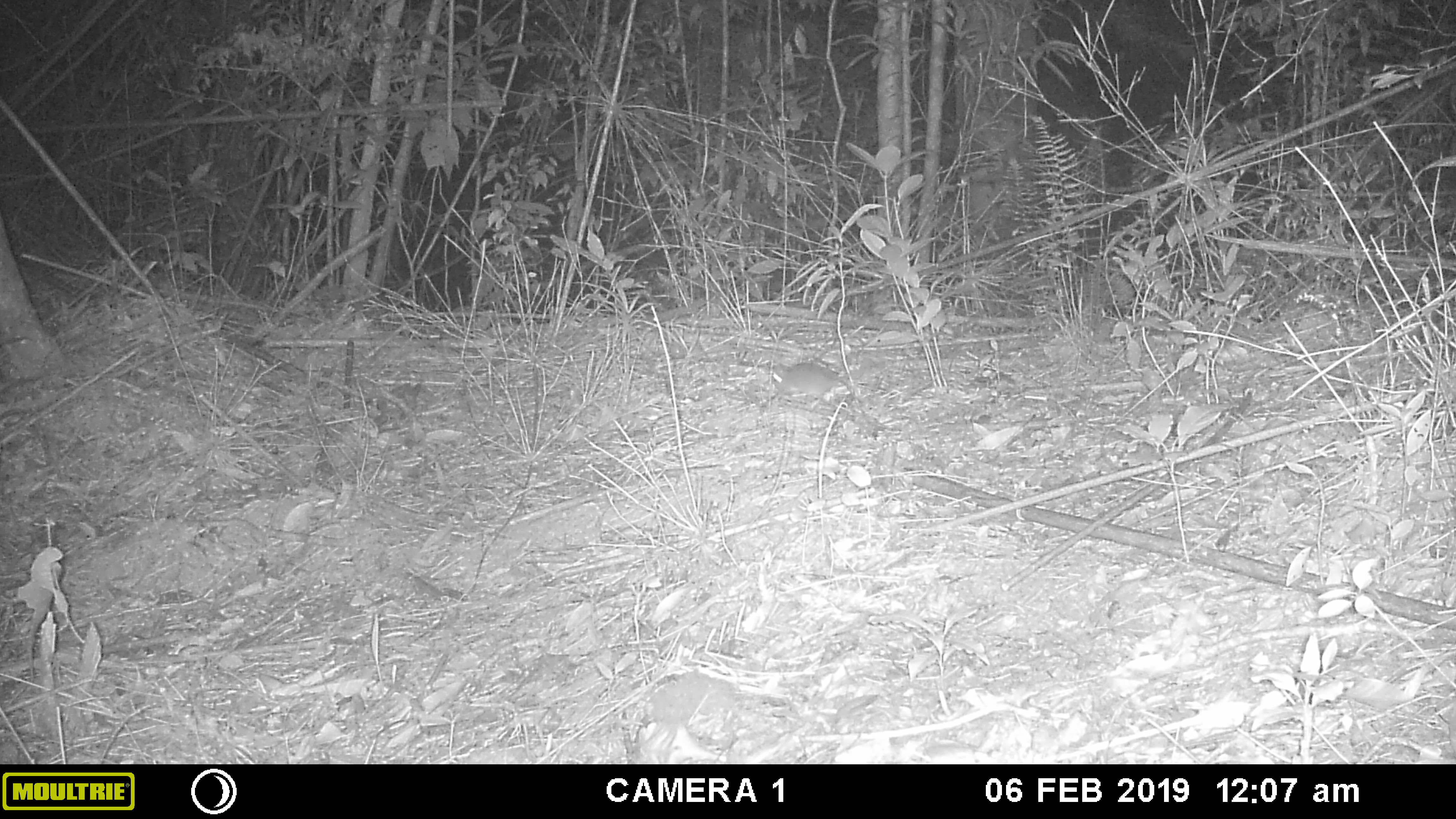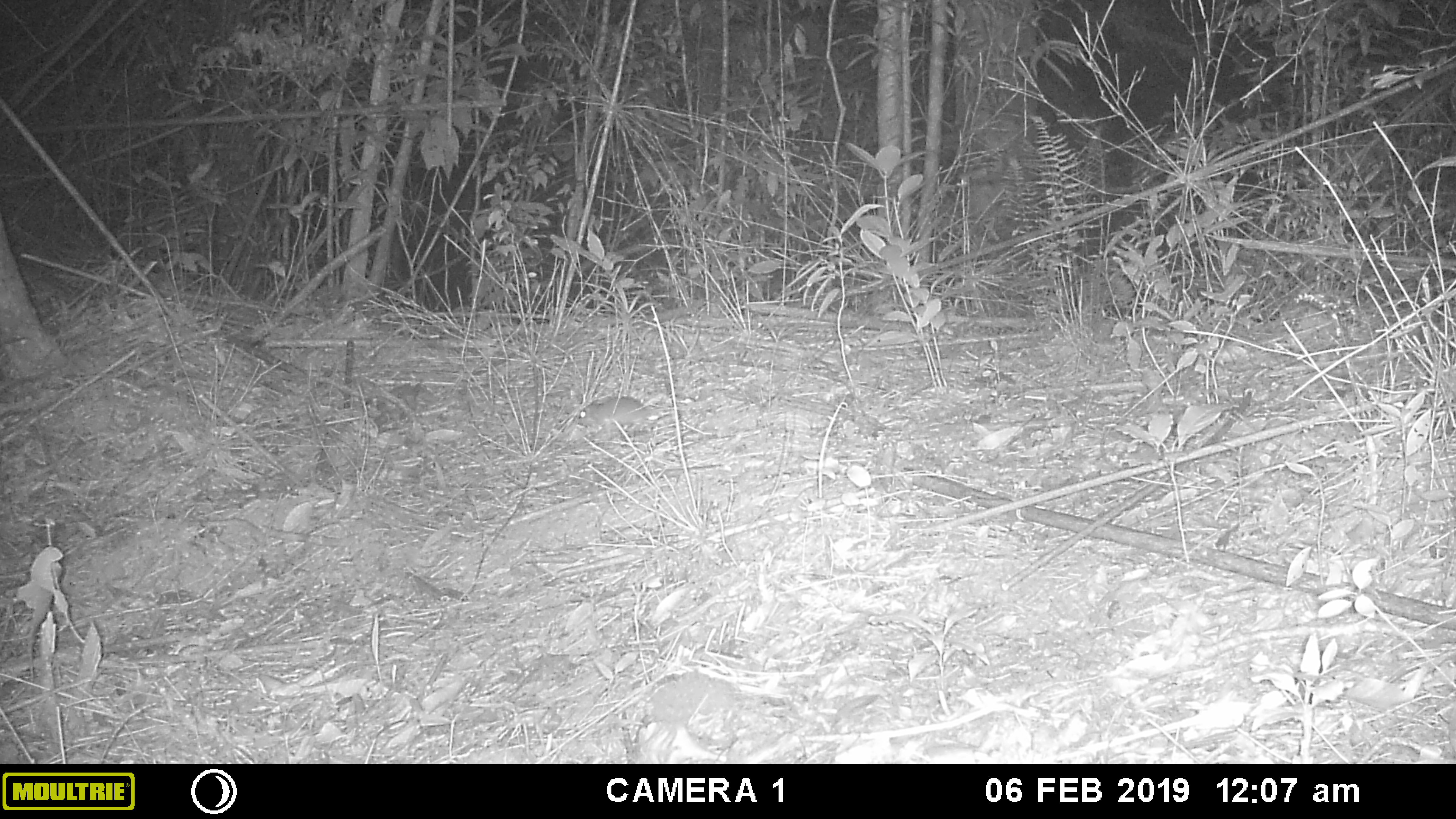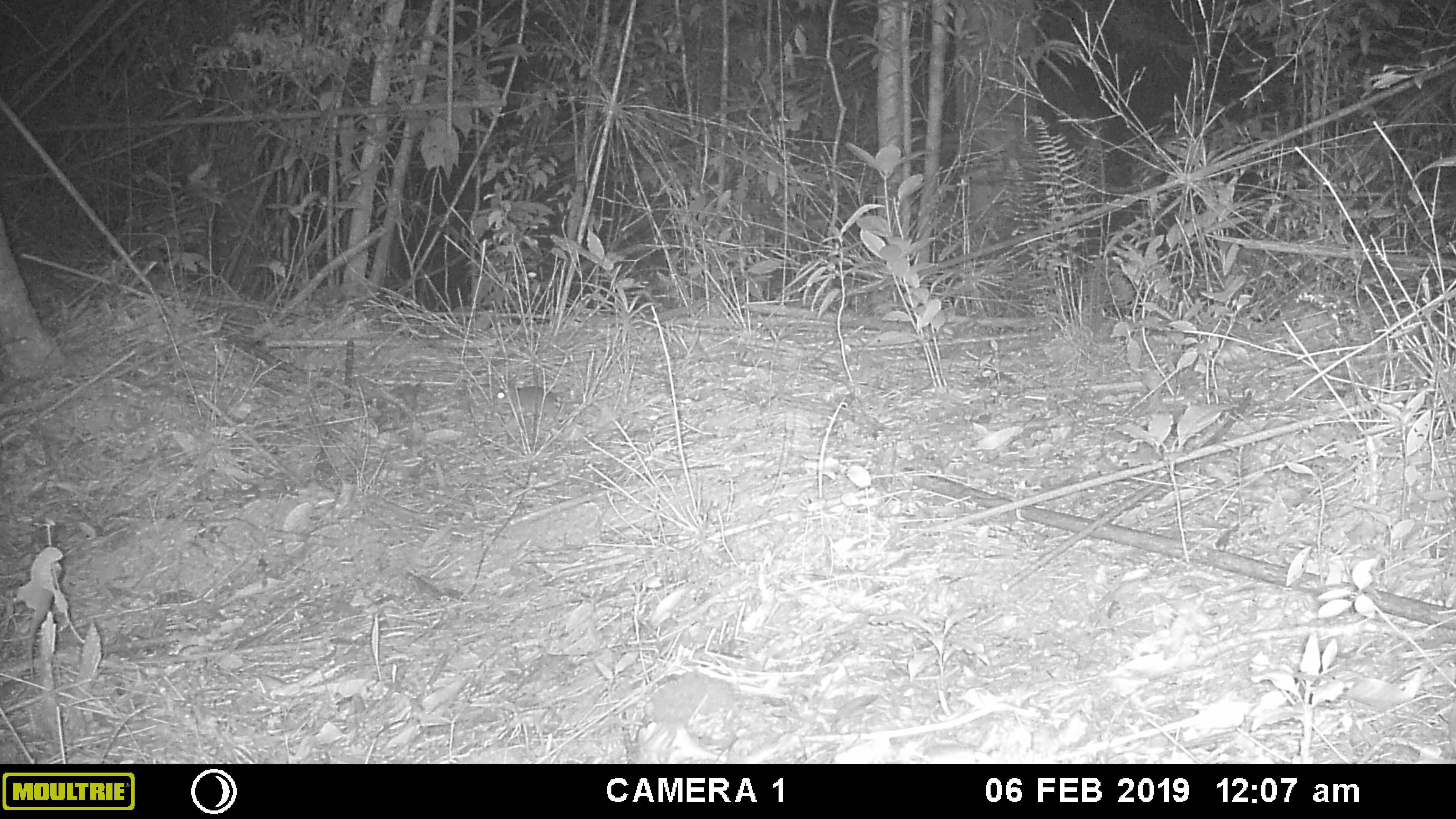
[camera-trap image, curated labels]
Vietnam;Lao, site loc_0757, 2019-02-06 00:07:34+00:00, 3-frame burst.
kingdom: Animalia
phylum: Chordata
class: Mammalia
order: Rodentia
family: Muridae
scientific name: Muridae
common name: old-world mice and rats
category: unidentified murid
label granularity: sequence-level